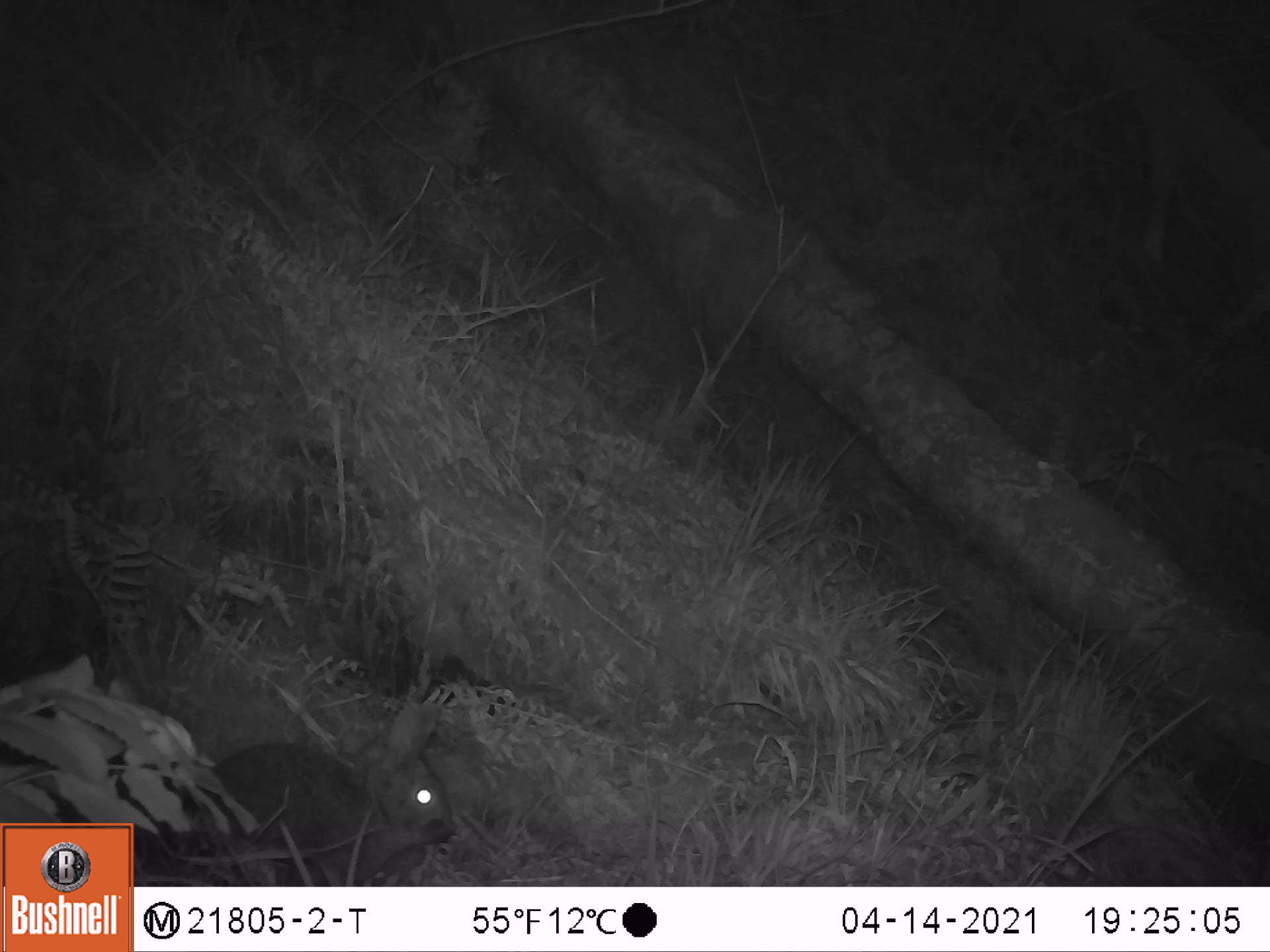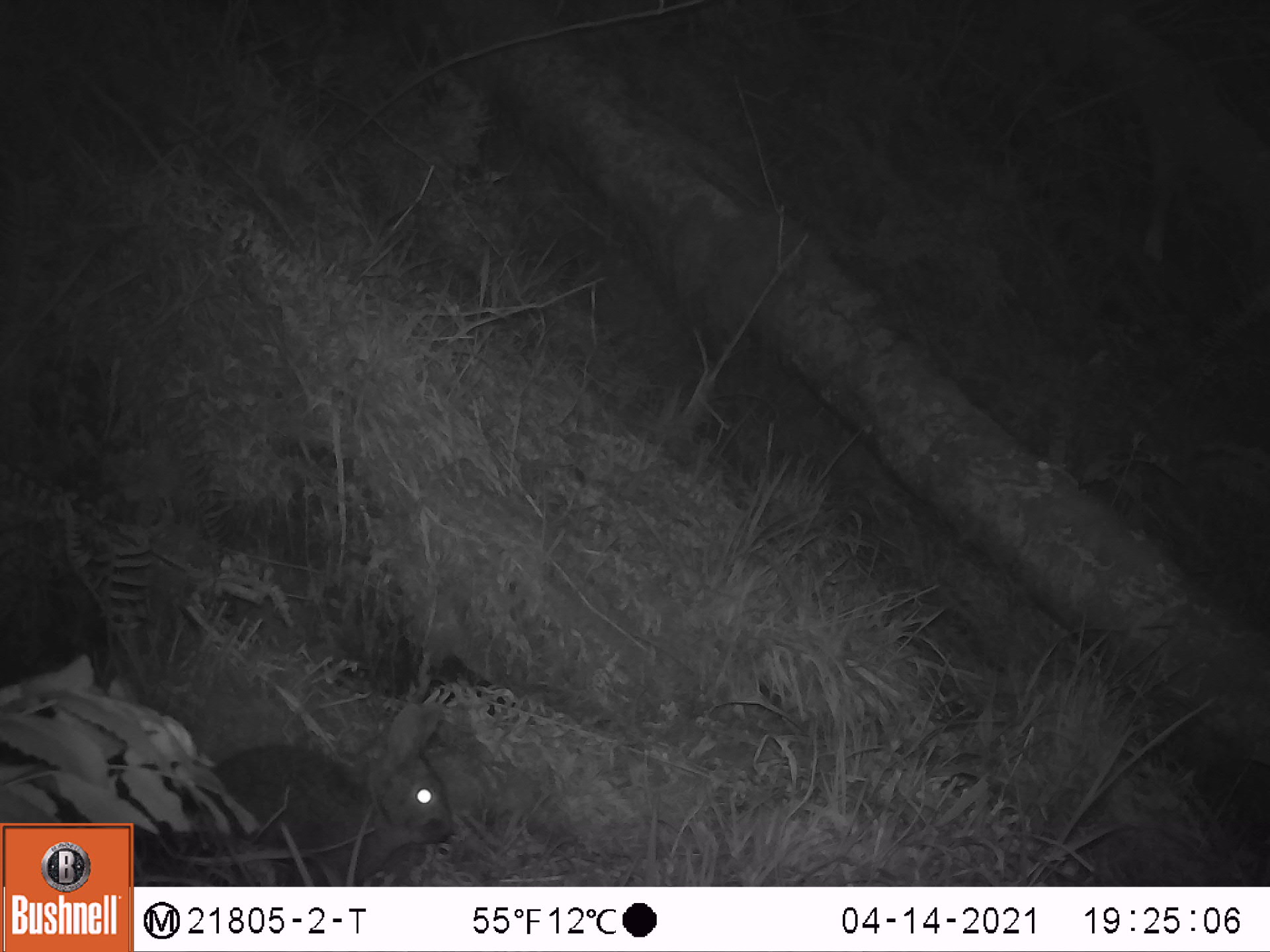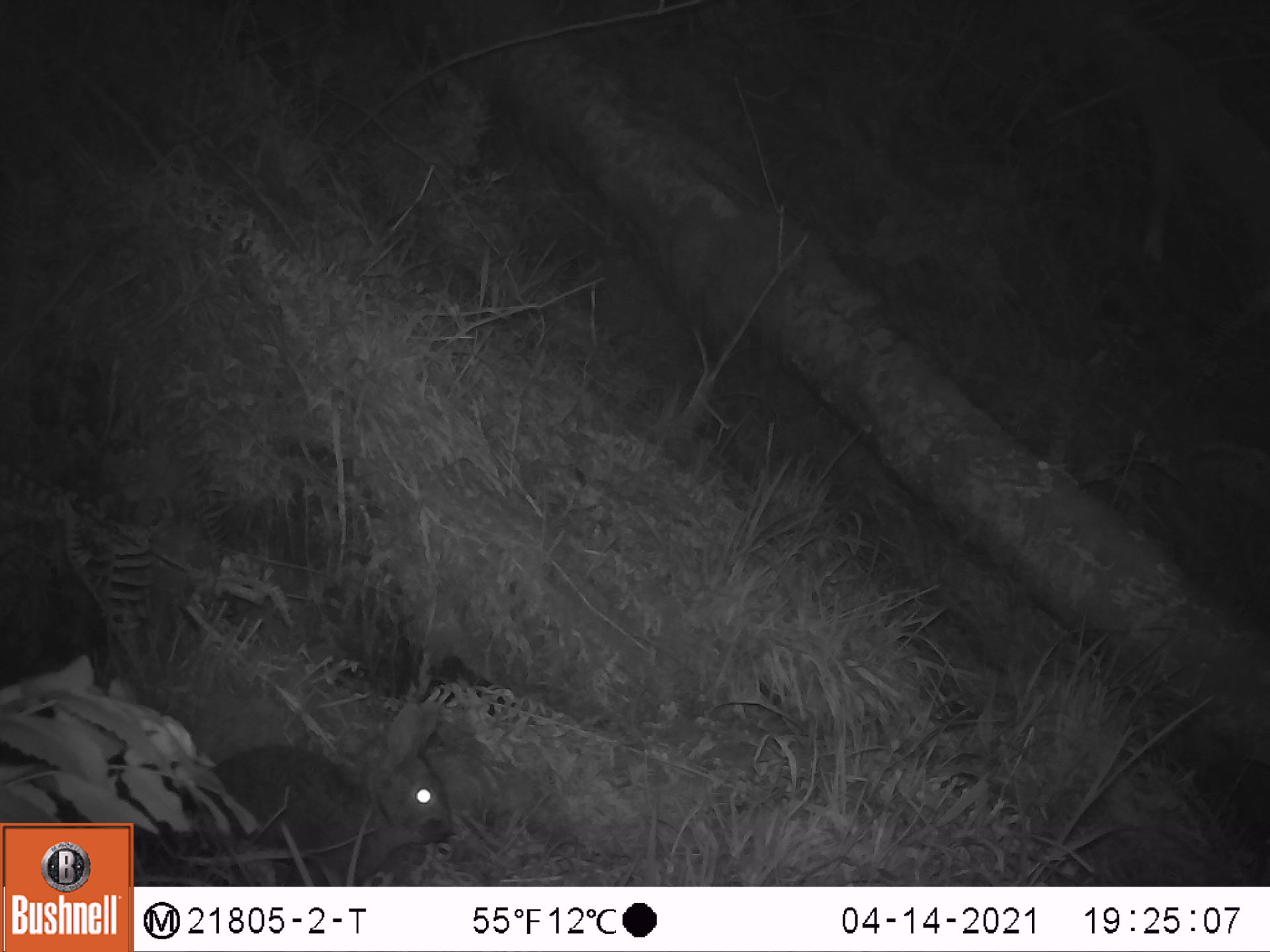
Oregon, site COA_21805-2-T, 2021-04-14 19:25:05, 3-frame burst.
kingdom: Animalia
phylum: Chordata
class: Mammalia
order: Lagomorpha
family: Leporidae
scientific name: Leporidae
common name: hares and rabbits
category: leporidae family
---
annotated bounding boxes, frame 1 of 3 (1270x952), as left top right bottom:
leporidae family: 175 697 463 872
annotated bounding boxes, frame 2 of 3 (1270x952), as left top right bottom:
leporidae family: 165 692 456 872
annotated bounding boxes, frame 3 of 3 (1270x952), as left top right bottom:
leporidae family: 168 691 465 871